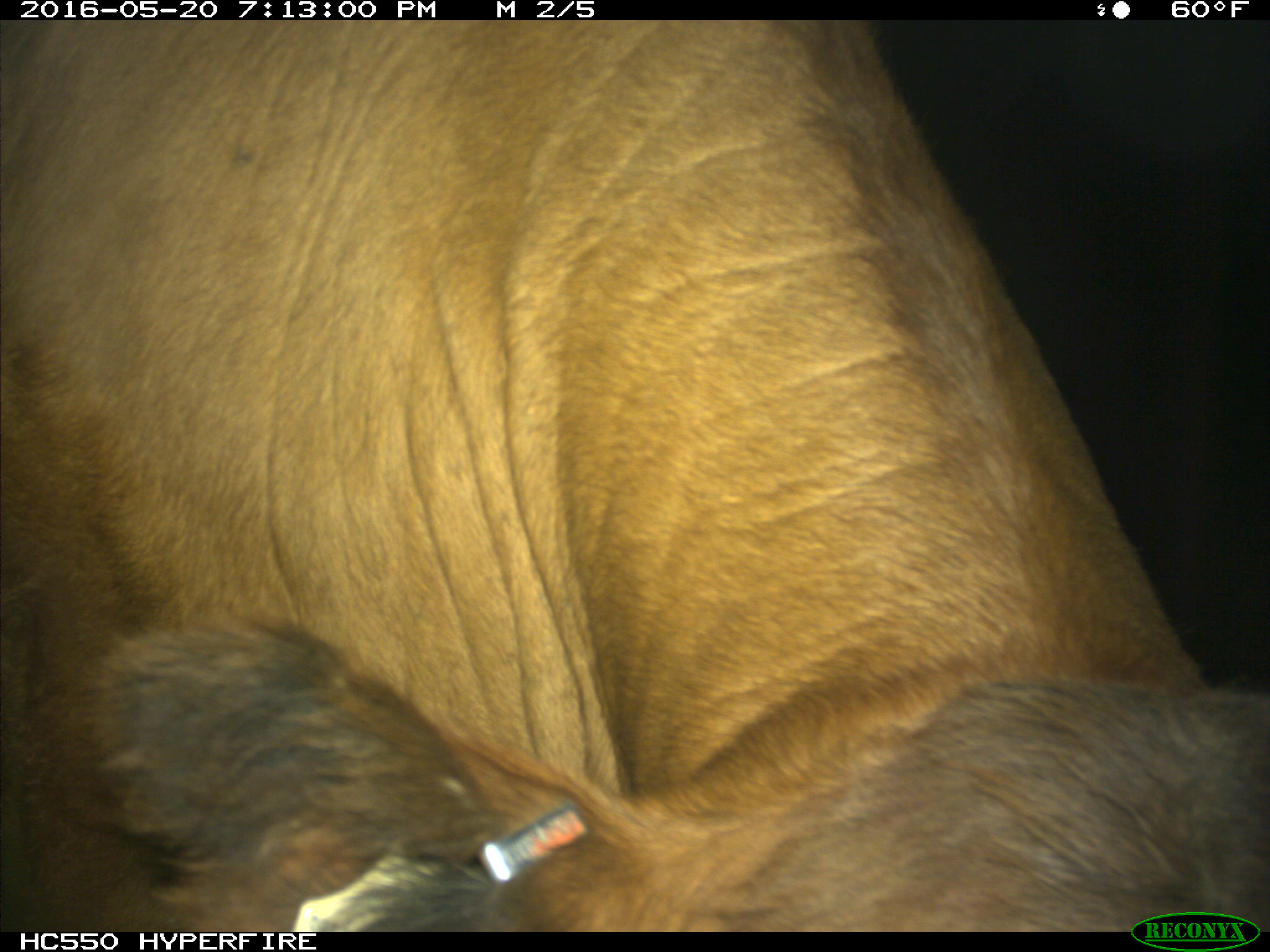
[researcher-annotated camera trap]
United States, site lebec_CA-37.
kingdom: Animalia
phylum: Chordata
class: Mammalia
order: Artiodactyla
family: Bovidae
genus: Bos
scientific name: Bos taurus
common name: domestic cow